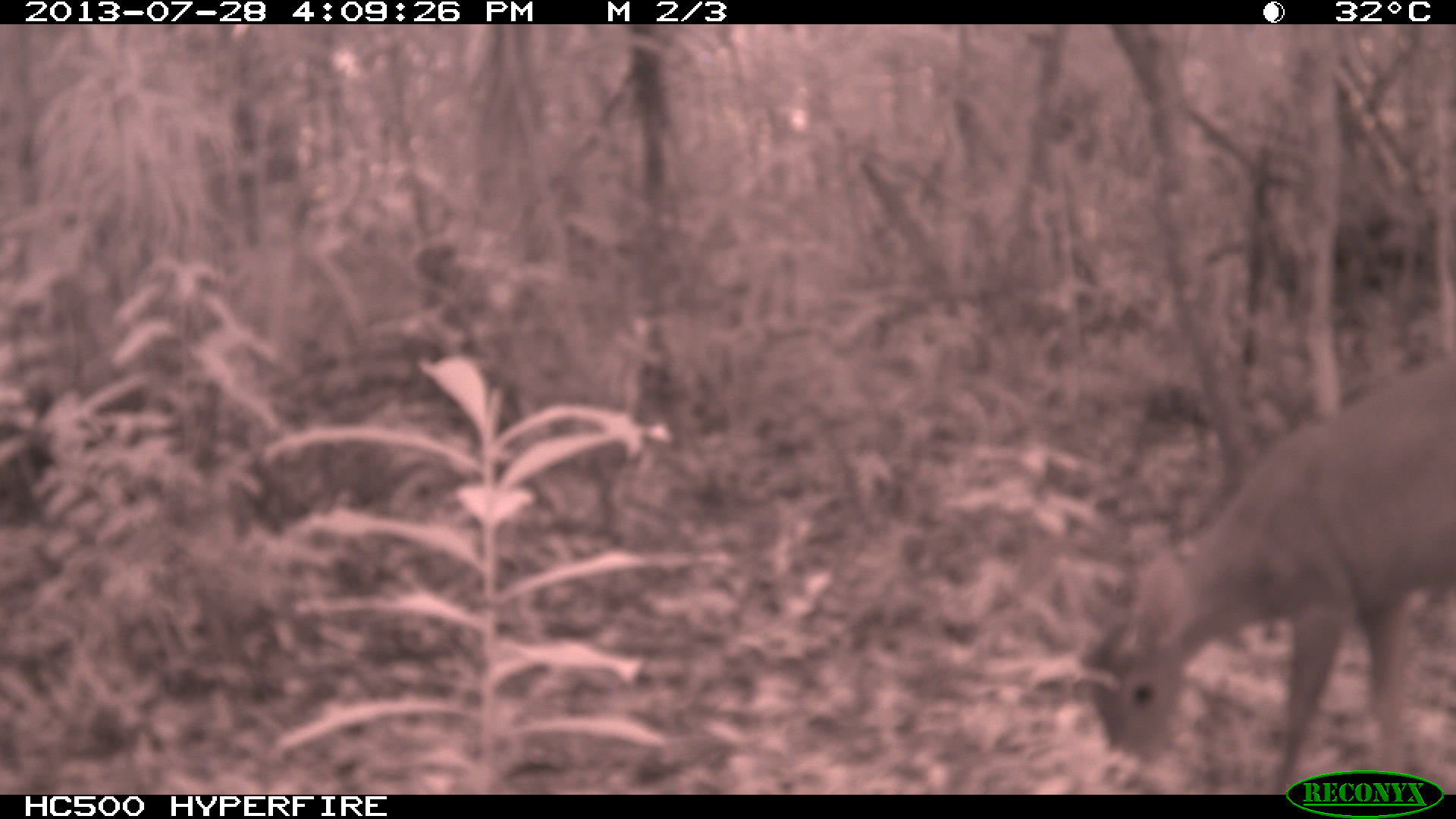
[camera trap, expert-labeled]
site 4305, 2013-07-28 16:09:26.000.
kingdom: Animalia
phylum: Chordata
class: Mammalia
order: Artiodactyla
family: Cervidae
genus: Mazama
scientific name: Mazama temama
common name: central american red brocket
Mazama temama (central american red brocket), count 1, sex male.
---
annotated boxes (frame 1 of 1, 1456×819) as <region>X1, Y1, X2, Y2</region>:
mazama temama: <region>1056, 355, 1453, 795</region>